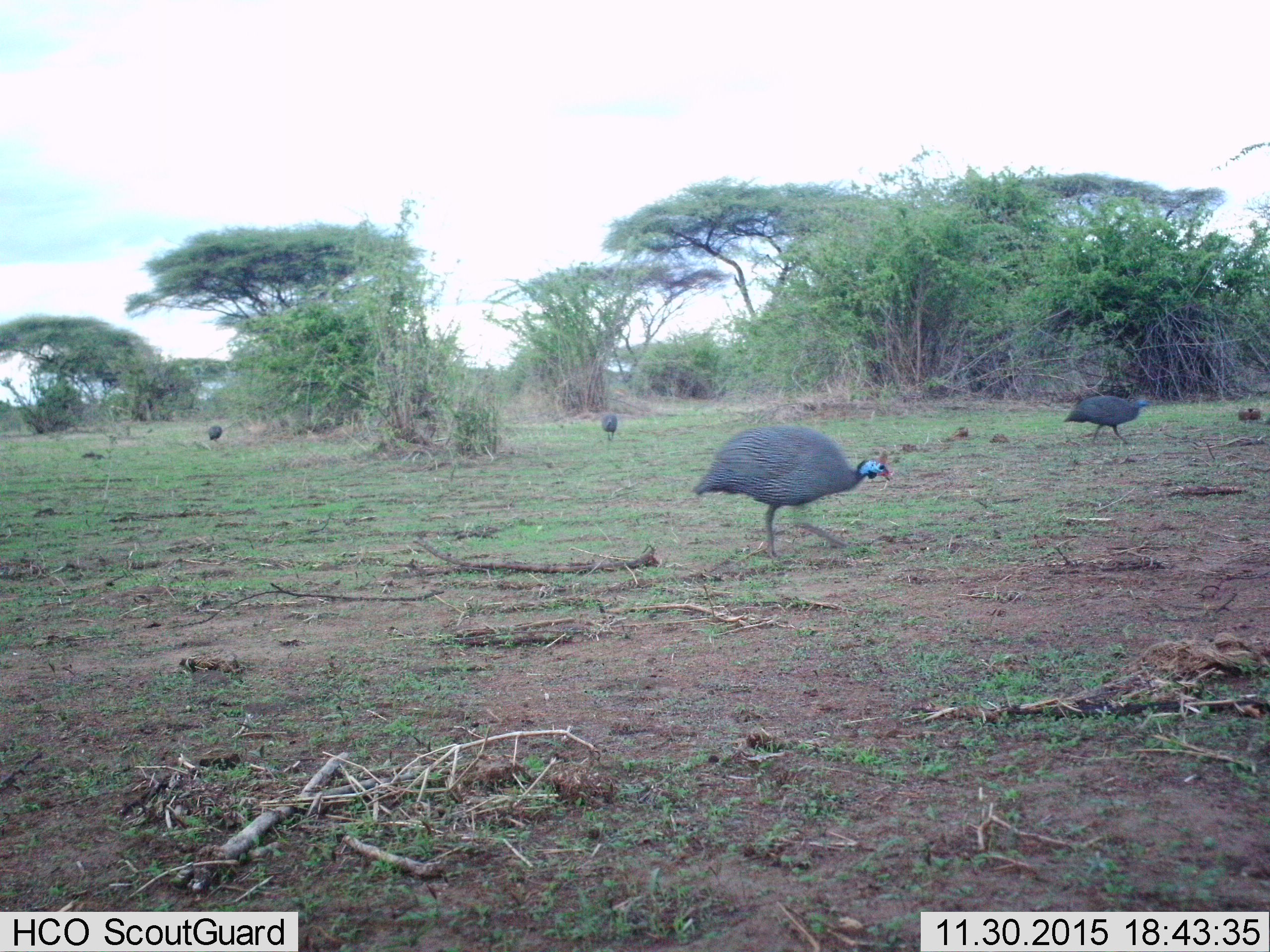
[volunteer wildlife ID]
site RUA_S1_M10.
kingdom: Animalia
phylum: Chordata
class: Aves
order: Galliformes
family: Numididae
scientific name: Numididae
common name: guineafowl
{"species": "guineafowl (Numididae)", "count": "4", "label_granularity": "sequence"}